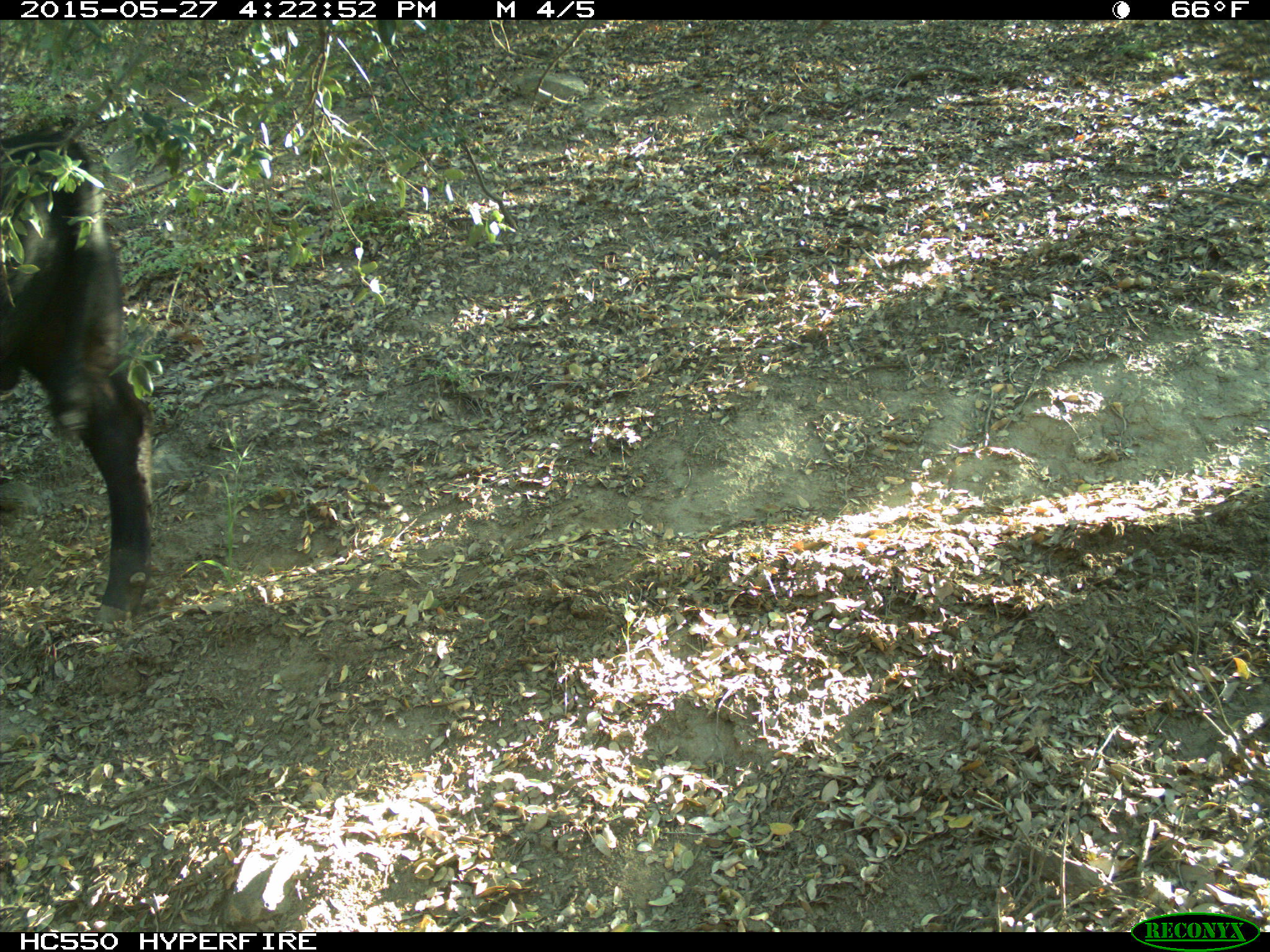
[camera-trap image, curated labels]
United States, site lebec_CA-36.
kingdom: Animalia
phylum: Chordata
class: Mammalia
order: Artiodactyla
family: Bovidae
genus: Bos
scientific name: Bos taurus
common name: domestic cow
Bos taurus (domestic cow).